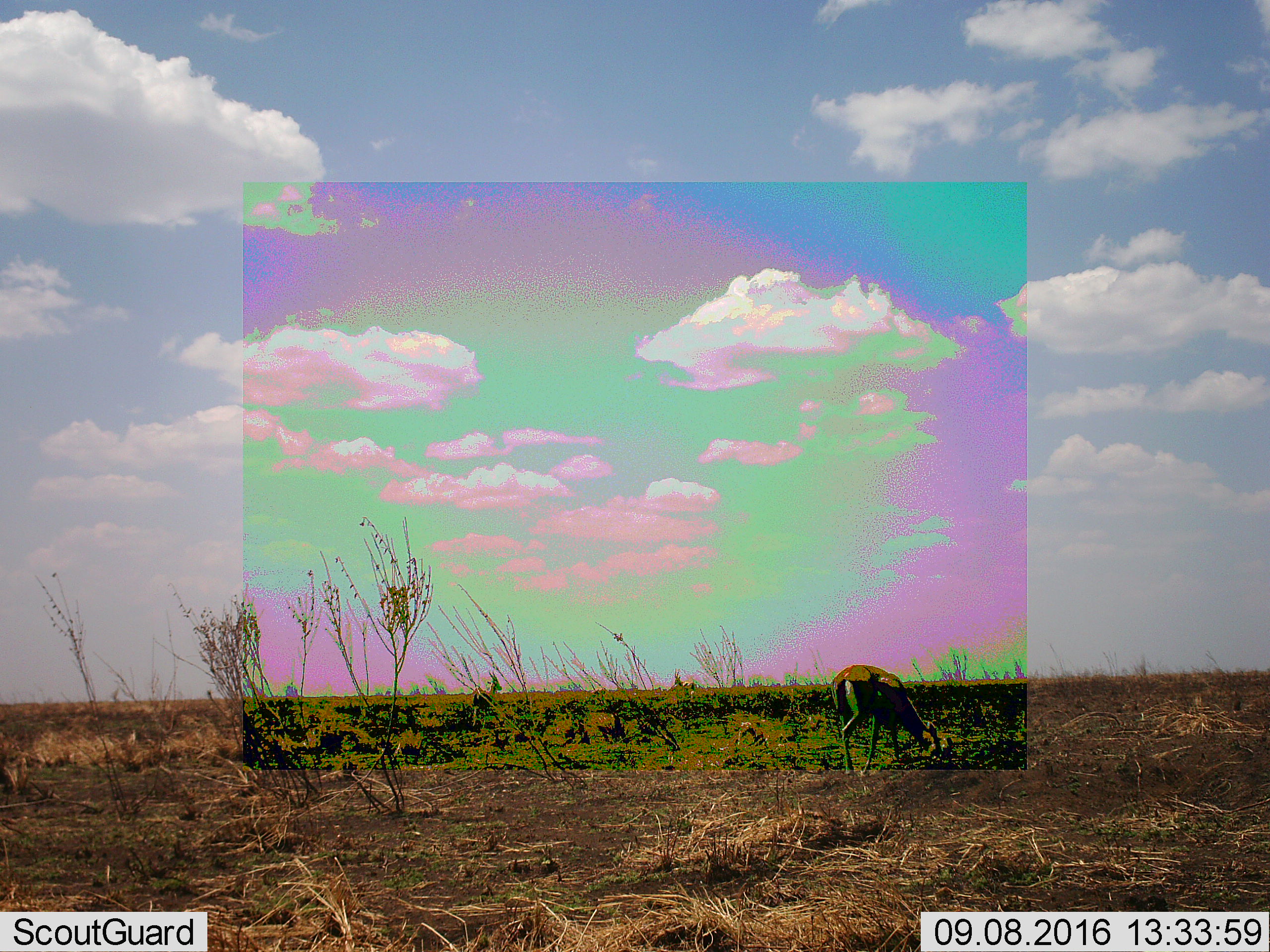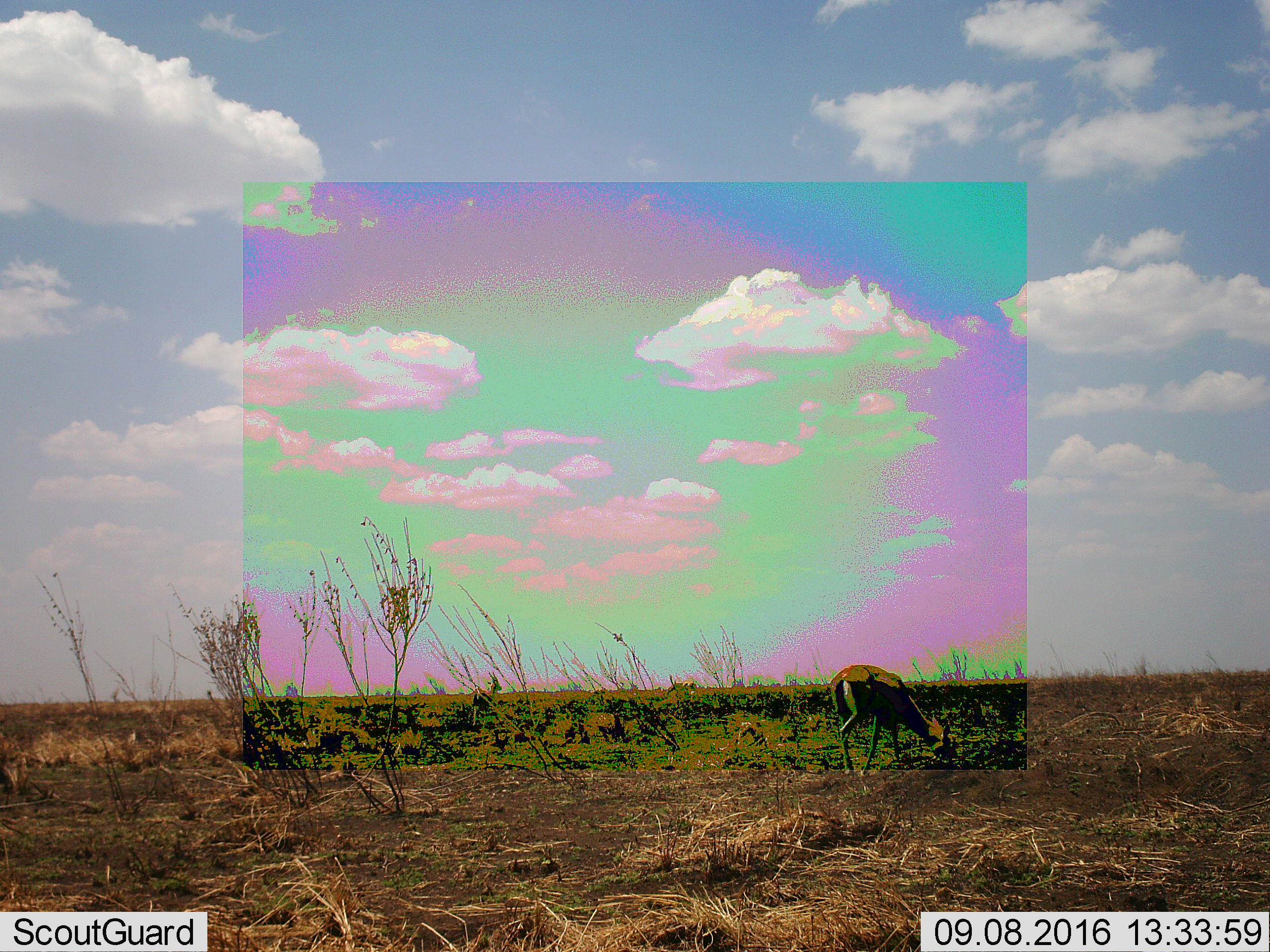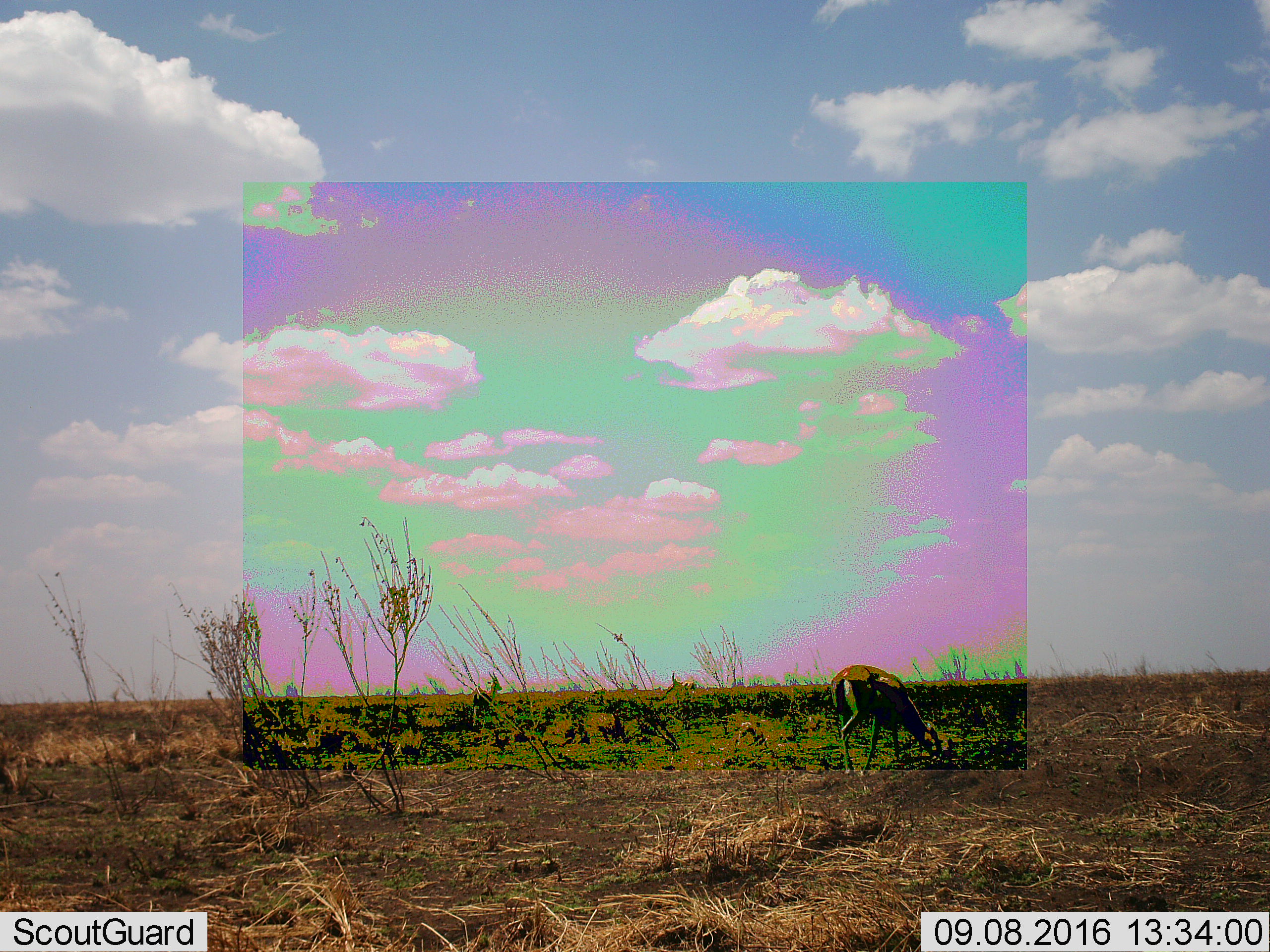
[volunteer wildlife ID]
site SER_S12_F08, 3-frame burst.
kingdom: Animalia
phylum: Chordata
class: Mammalia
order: Artiodactyla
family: Bovidae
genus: Eudorcas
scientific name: Eudorcas thomsonii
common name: thomson's gazelle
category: gazellethomsons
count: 1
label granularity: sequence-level